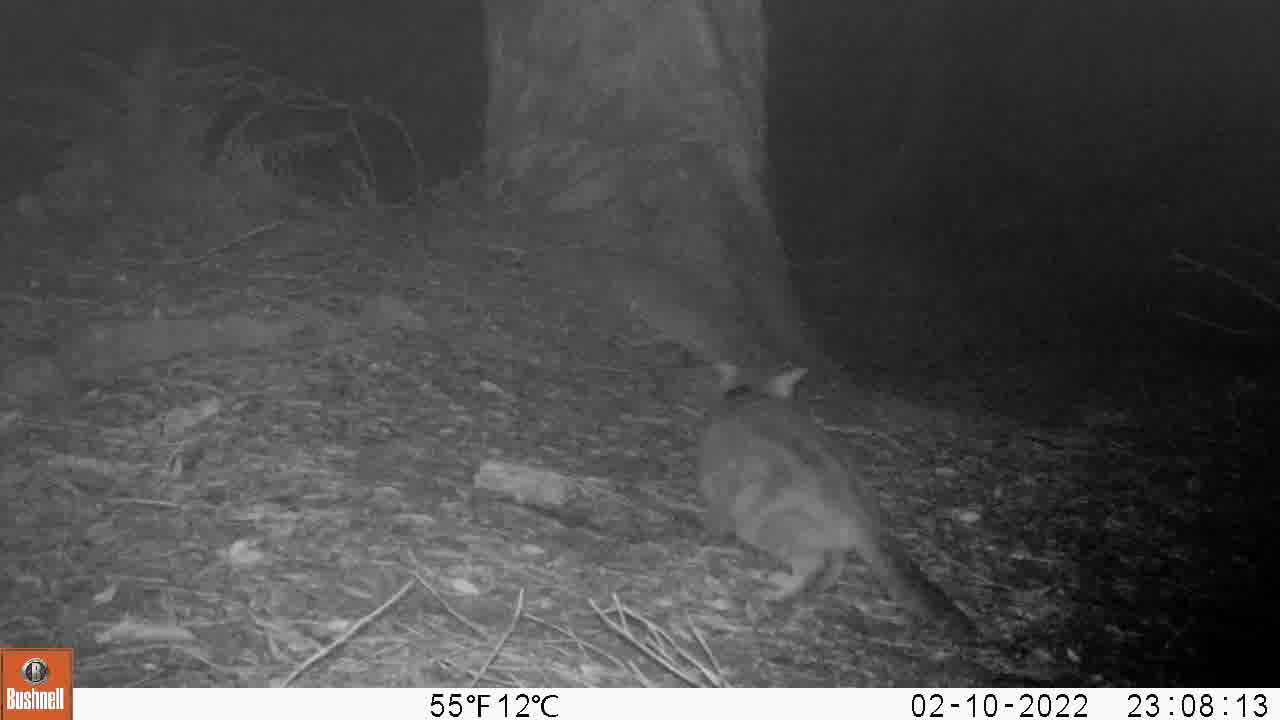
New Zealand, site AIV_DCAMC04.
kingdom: Animalia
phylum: Chordata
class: Mammalia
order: Carnivora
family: Felidae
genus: Felis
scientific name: Felis catus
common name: domestic cat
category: cat